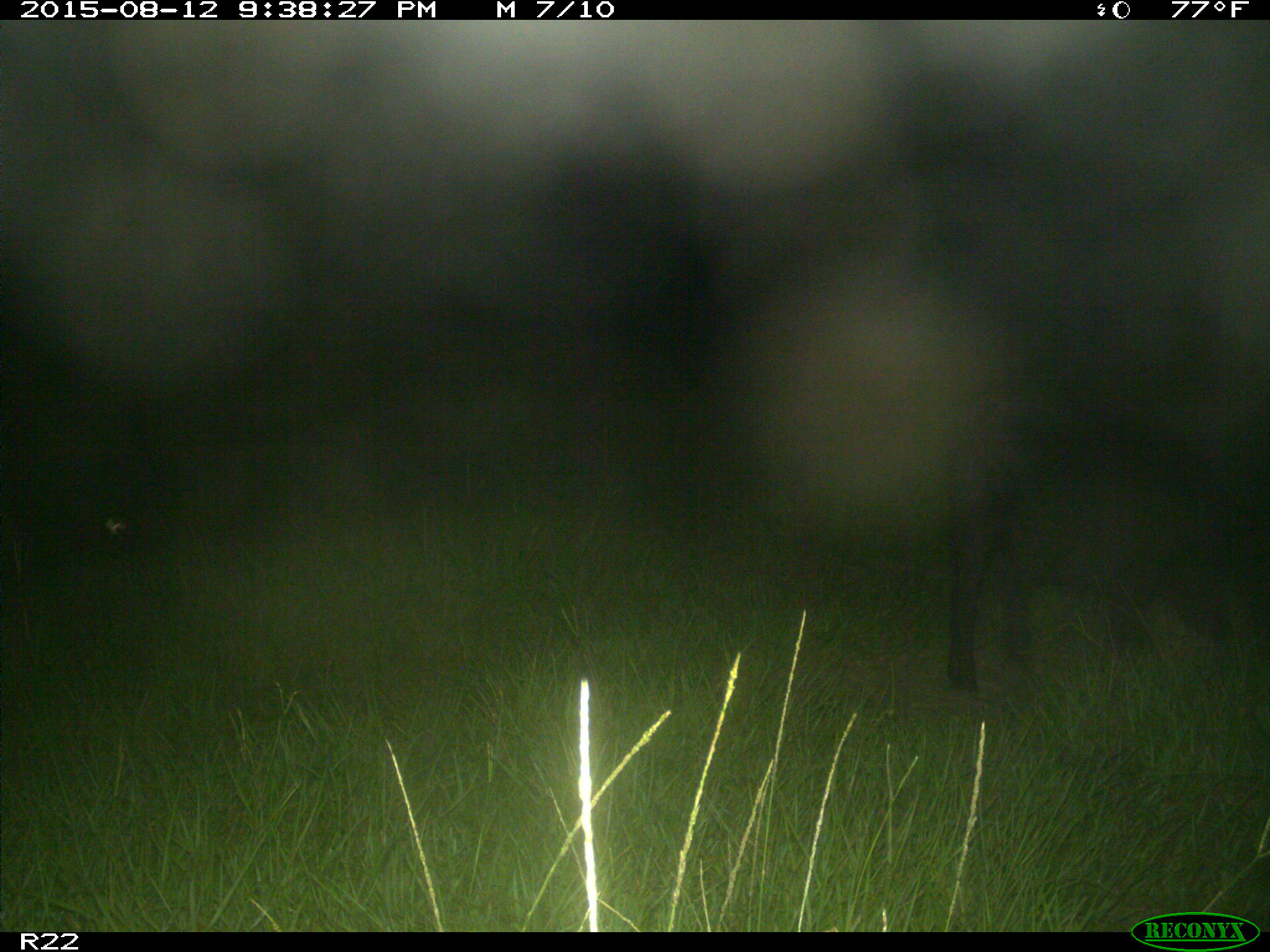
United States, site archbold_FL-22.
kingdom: Animalia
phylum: Chordata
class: Mammalia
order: Artiodactyla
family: Suidae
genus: Sus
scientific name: Sus scrofa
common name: wild boar